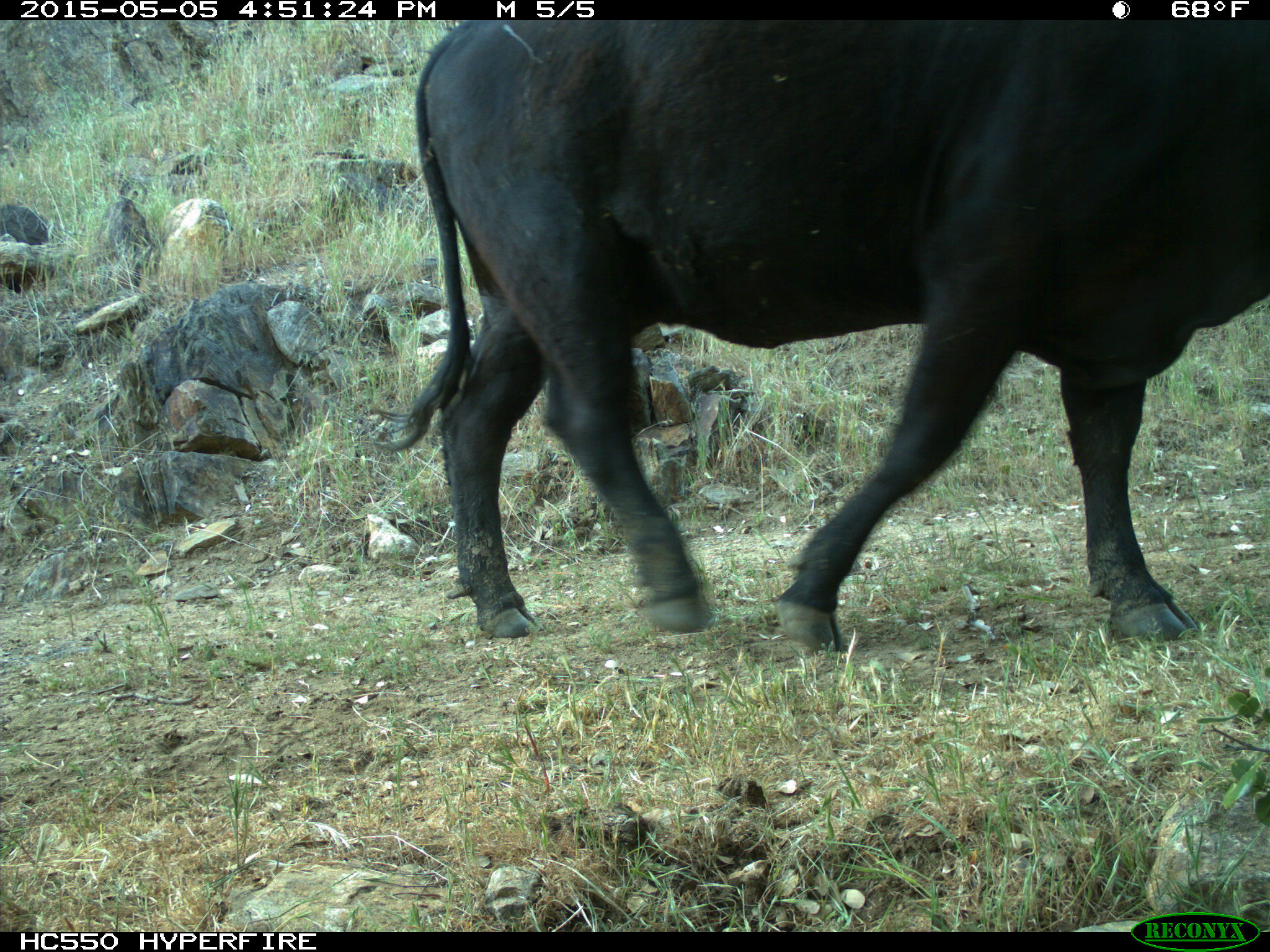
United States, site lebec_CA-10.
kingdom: Animalia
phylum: Chordata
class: Mammalia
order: Artiodactyla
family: Bovidae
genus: Bos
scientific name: Bos taurus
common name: domestic cow